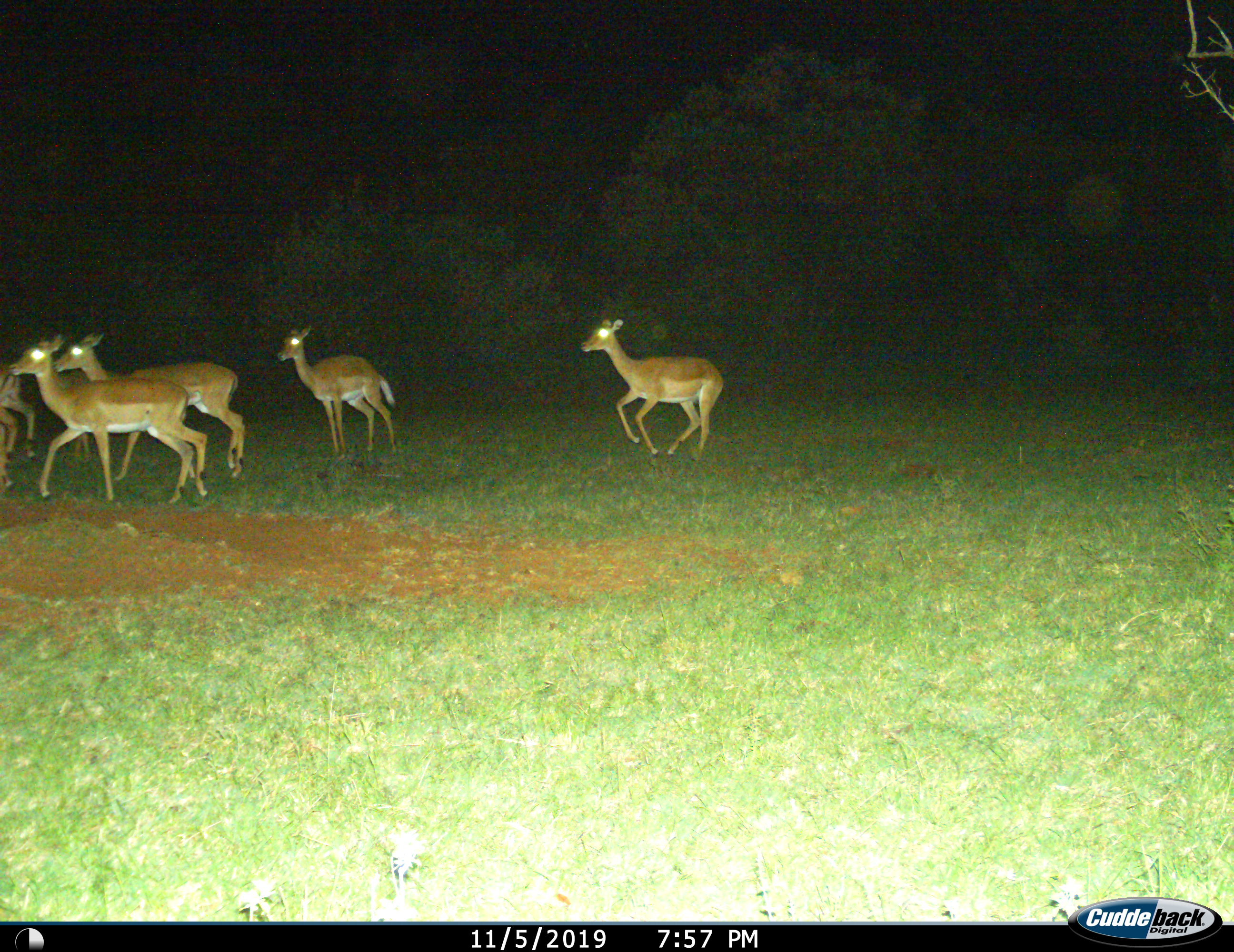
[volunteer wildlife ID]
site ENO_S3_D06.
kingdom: Animalia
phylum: Chordata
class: Mammalia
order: Artiodactyla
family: Bovidae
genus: Aepyceros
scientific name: Aepyceros melampus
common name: impala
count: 6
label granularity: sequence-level